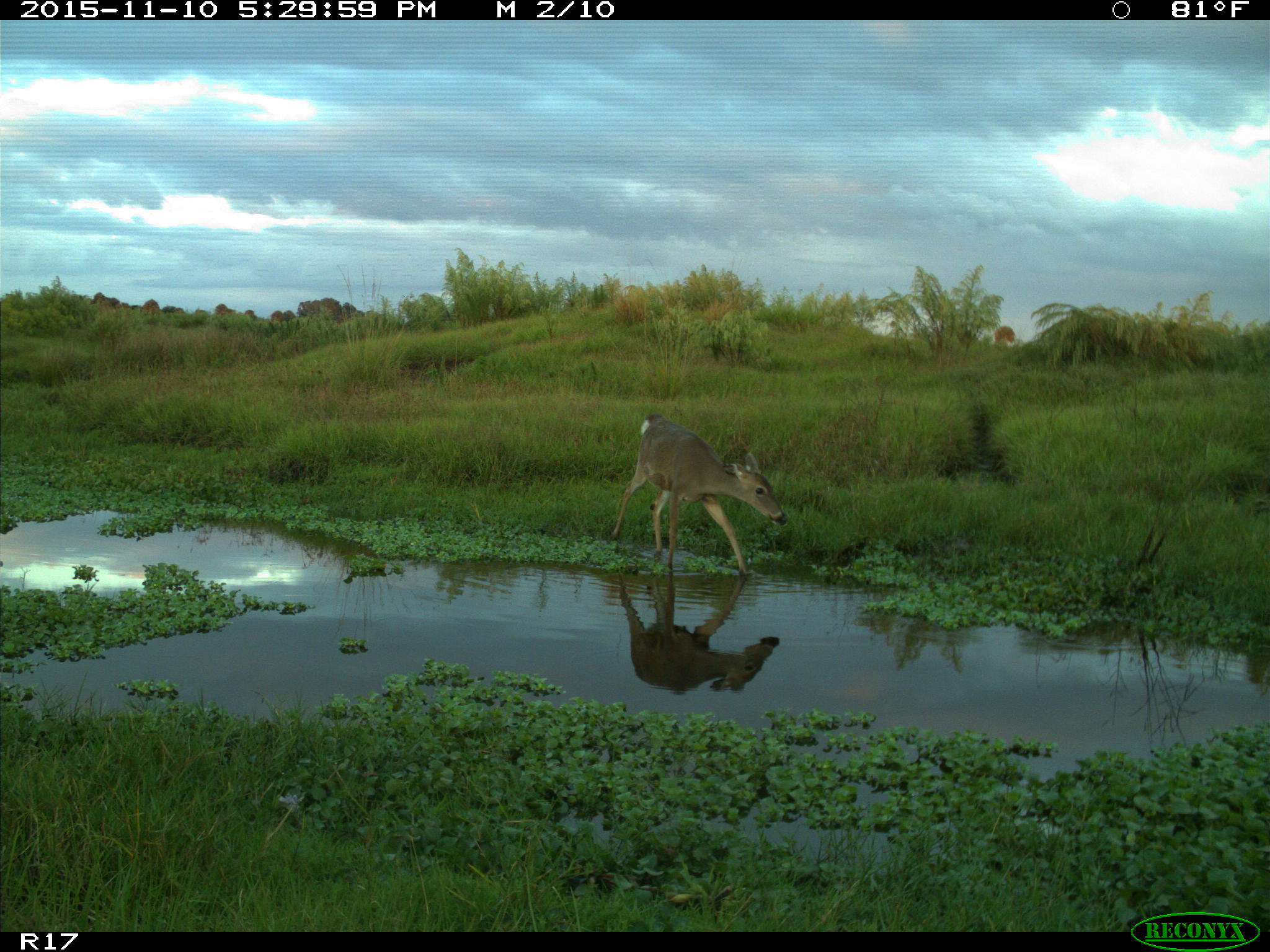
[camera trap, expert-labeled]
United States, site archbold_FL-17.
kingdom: Animalia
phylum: Chordata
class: Mammalia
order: Artiodactyla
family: Cervidae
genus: Odocoileus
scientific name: Odocoileus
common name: deer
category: unidentified deer